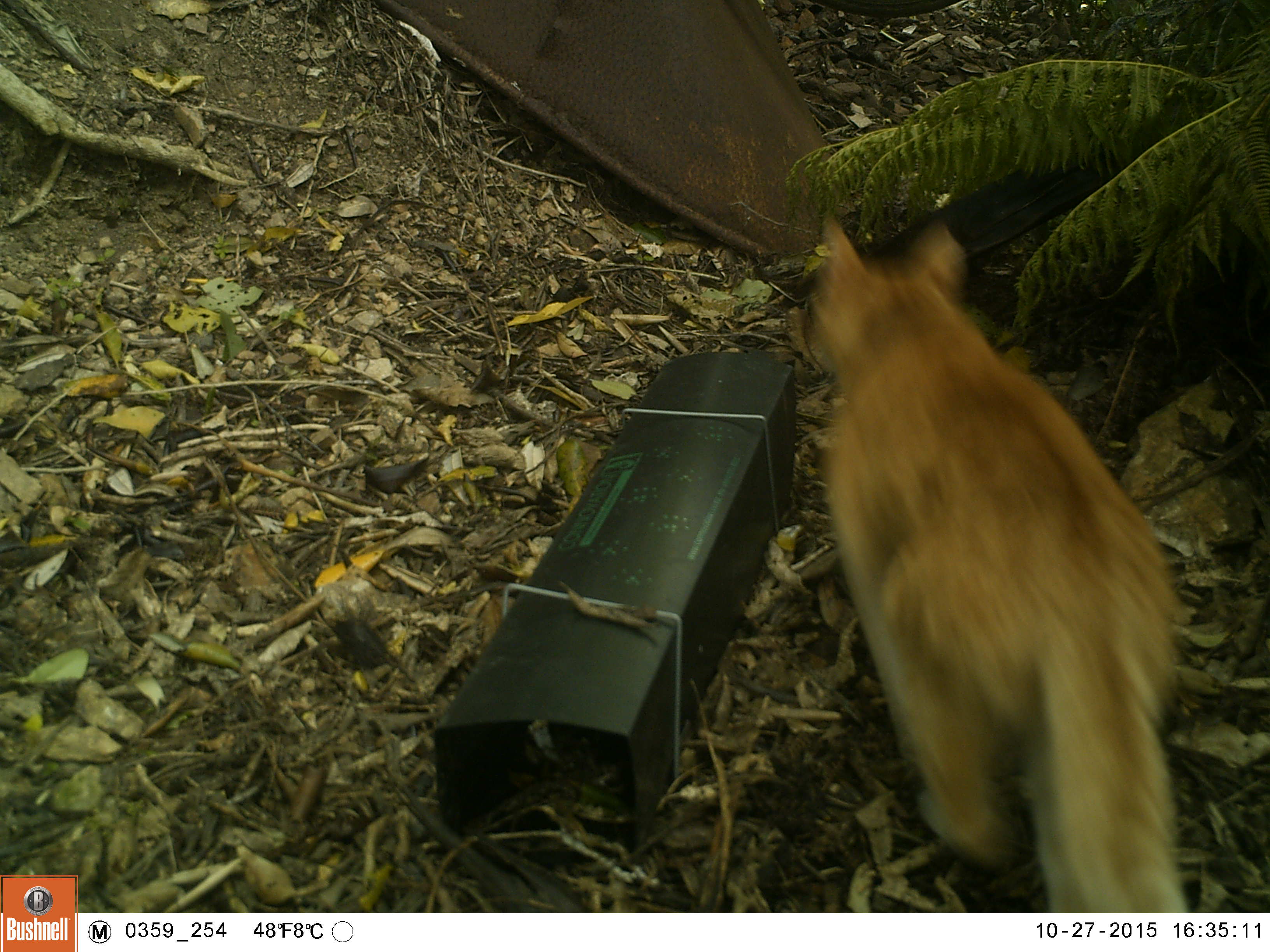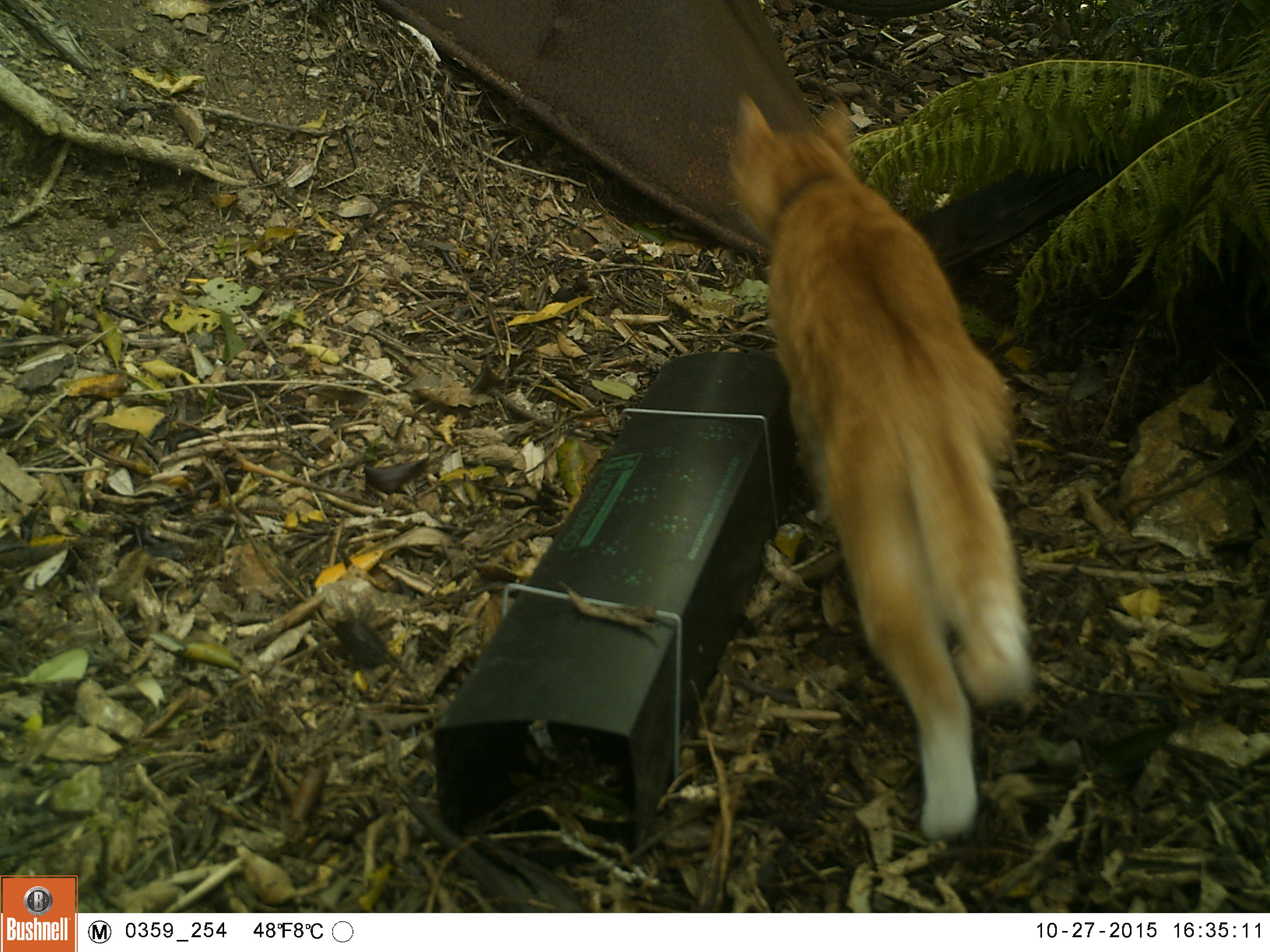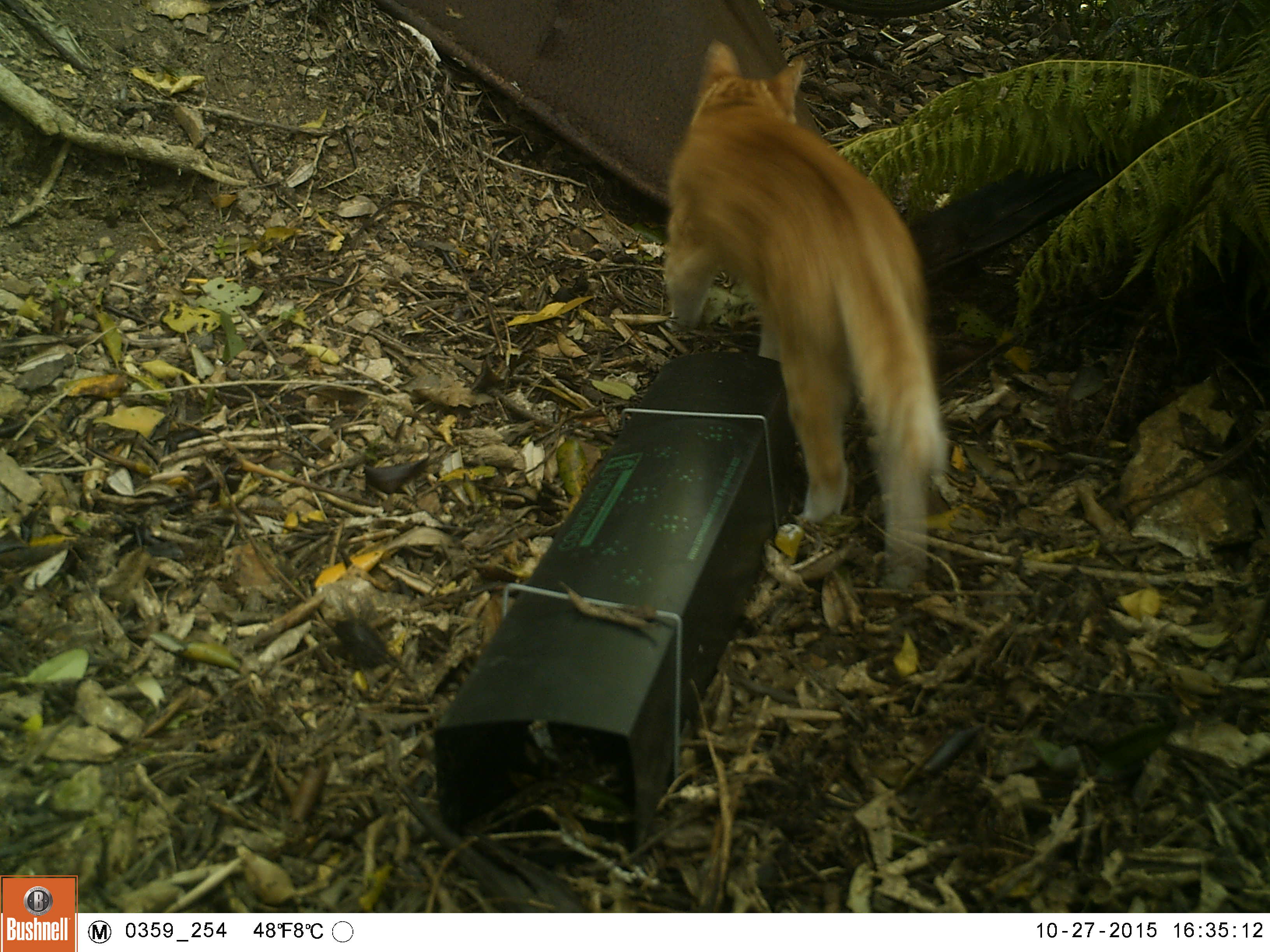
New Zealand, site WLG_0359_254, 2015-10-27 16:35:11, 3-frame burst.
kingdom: Animalia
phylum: Chordata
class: Mammalia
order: Carnivora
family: Felidae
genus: Felis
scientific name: Felis catus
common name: domestic cat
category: cat